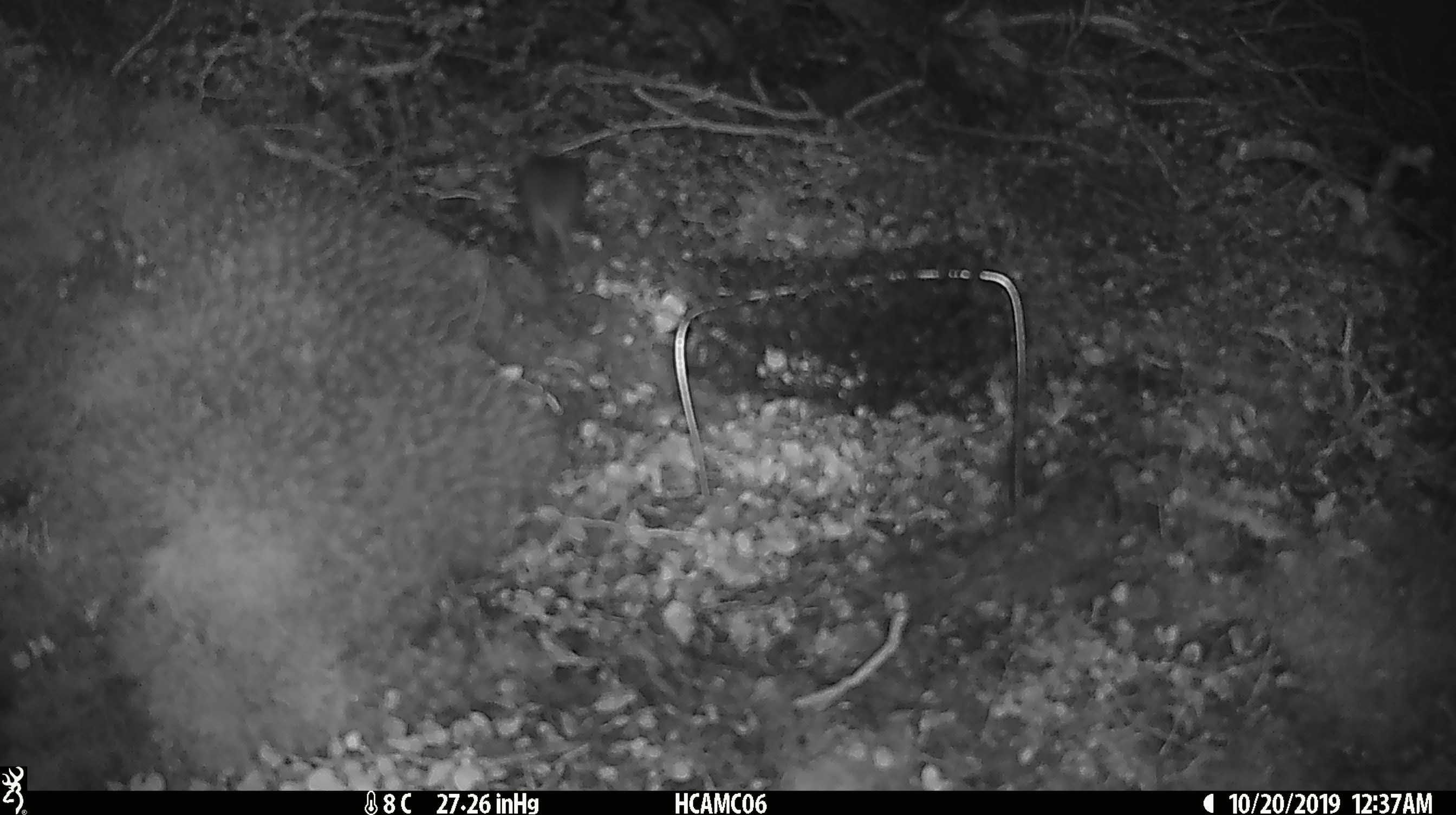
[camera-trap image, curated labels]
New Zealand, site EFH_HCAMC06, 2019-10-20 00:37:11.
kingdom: Animalia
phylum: Chordata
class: Mammalia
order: Rodentia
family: Muridae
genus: Mus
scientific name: Mus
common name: mouse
Mouse (Mus).